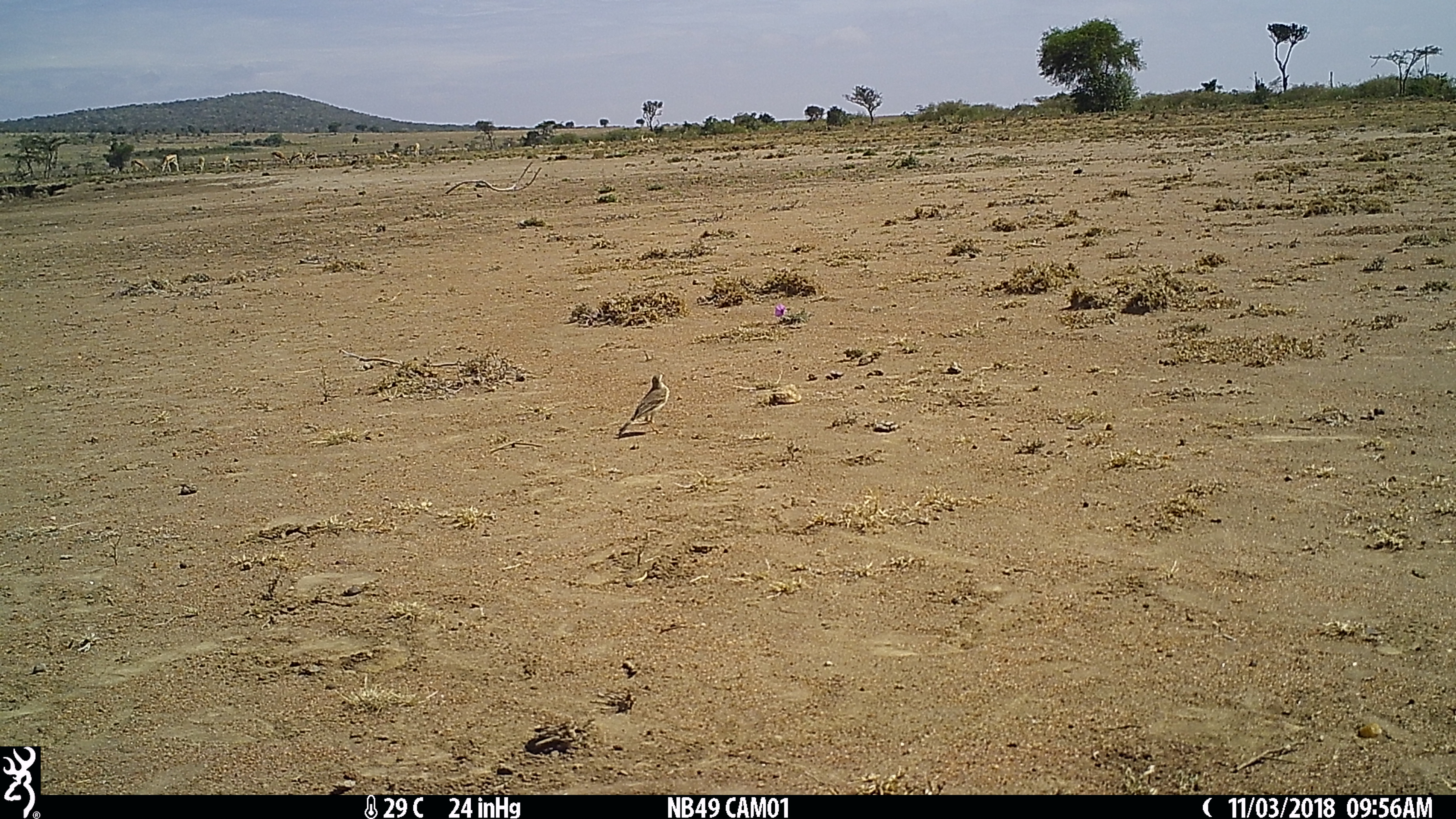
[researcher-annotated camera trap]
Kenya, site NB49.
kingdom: Animalia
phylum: Chordata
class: Aves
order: Passeriformes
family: Motacillidae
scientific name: Motacillidae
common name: pipit